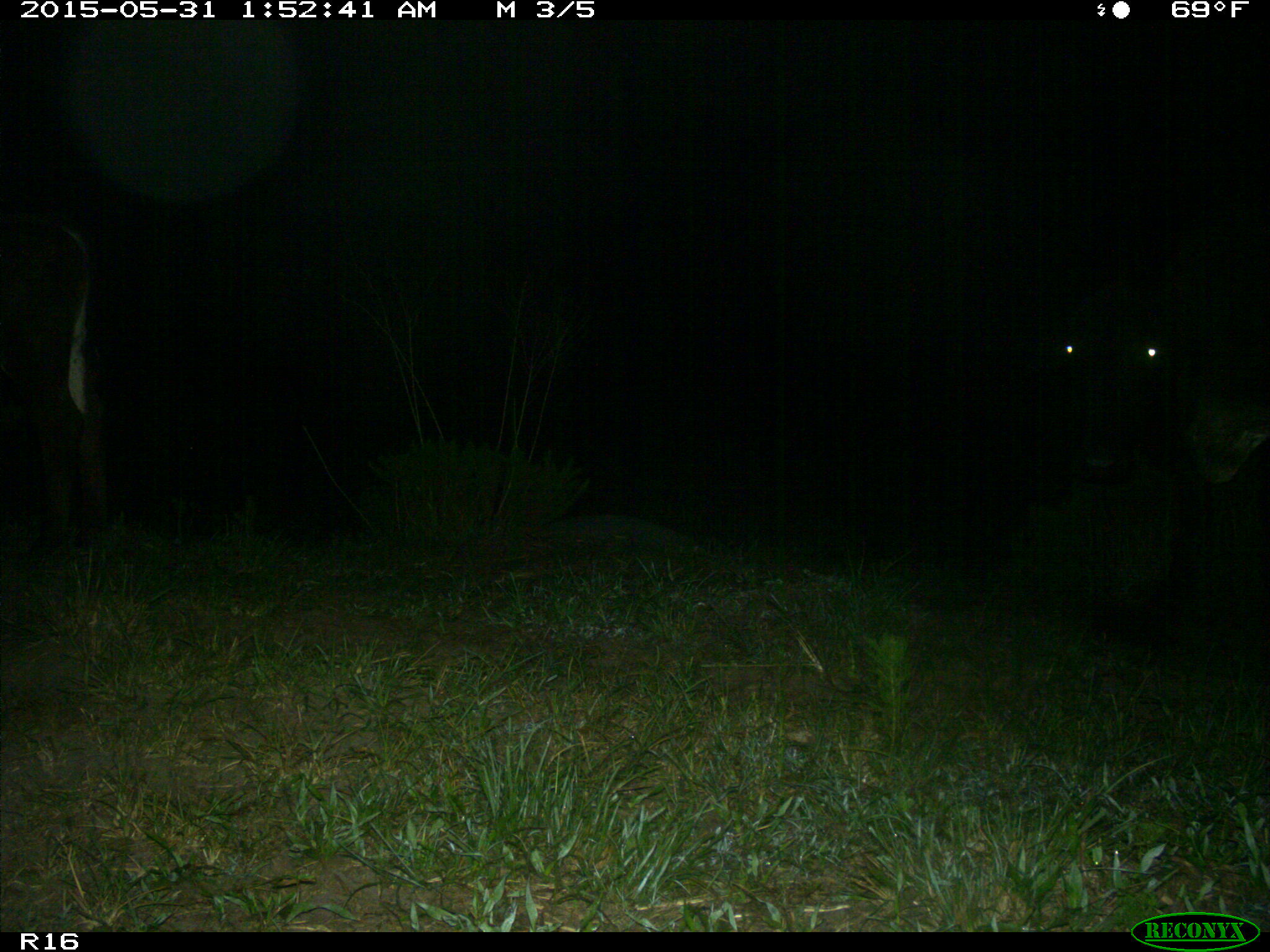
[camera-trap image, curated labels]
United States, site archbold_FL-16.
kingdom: Animalia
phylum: Chordata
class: Mammalia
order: Artiodactyla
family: Bovidae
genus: Bos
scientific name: Bos taurus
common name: domestic cow